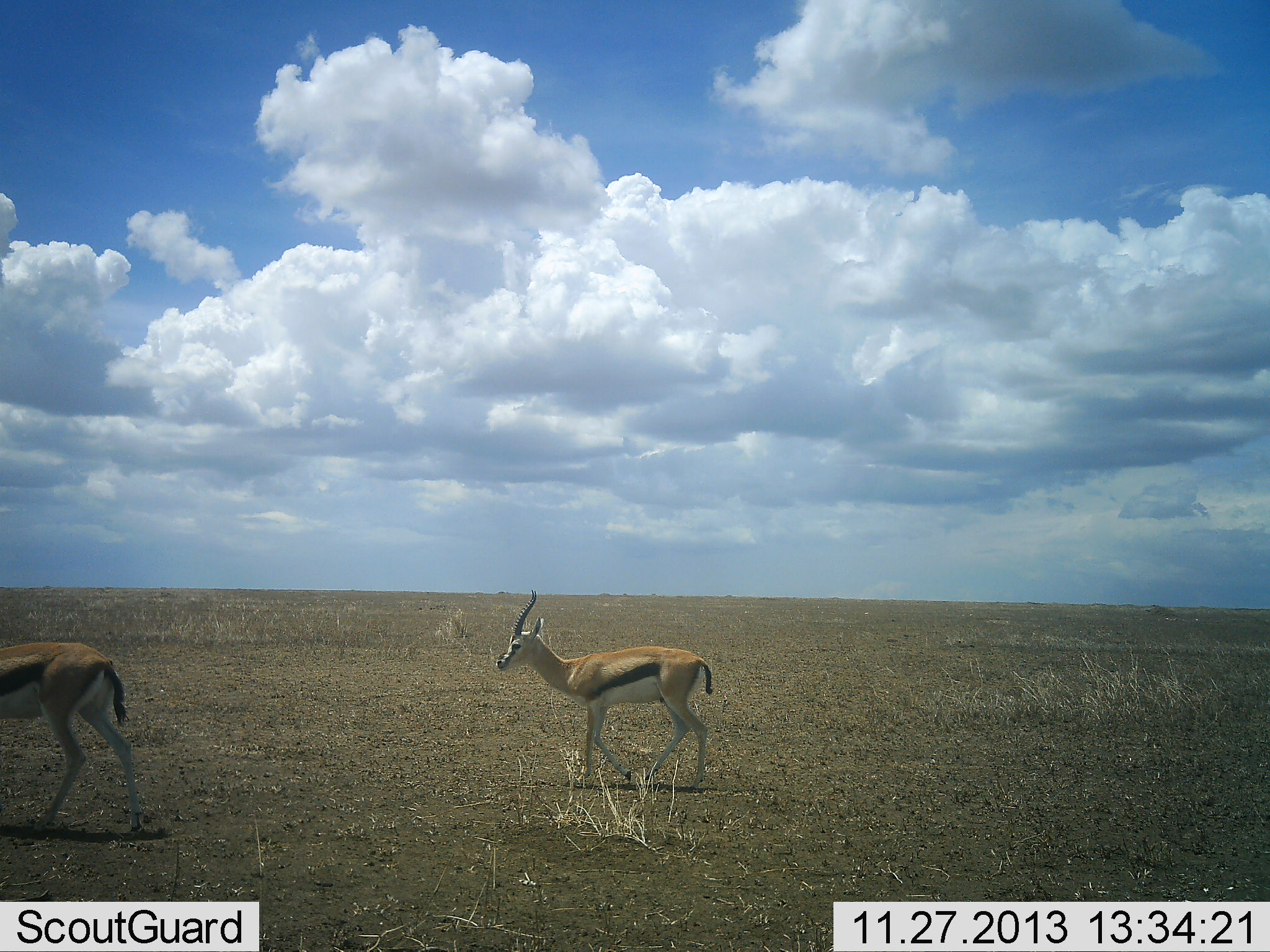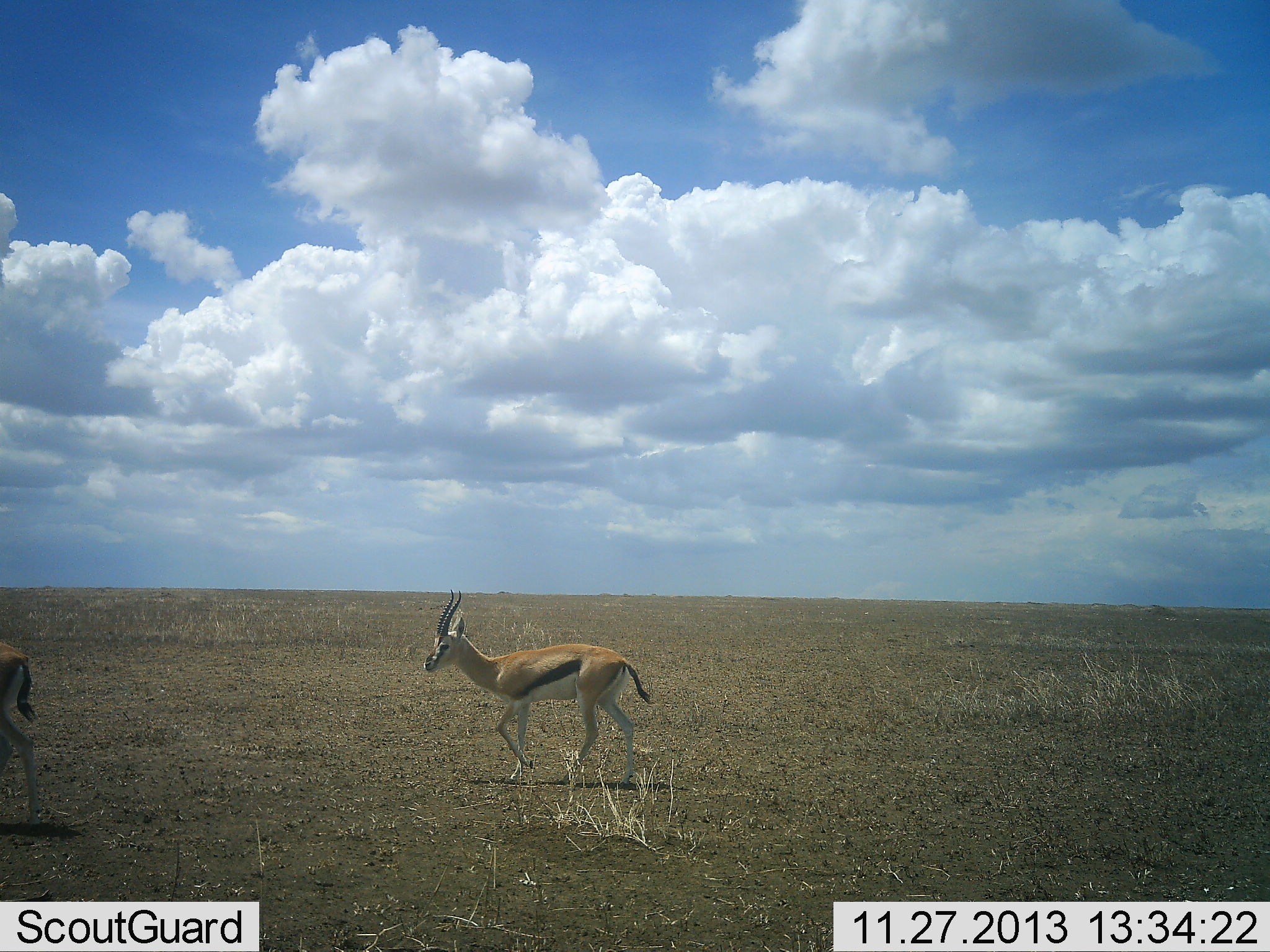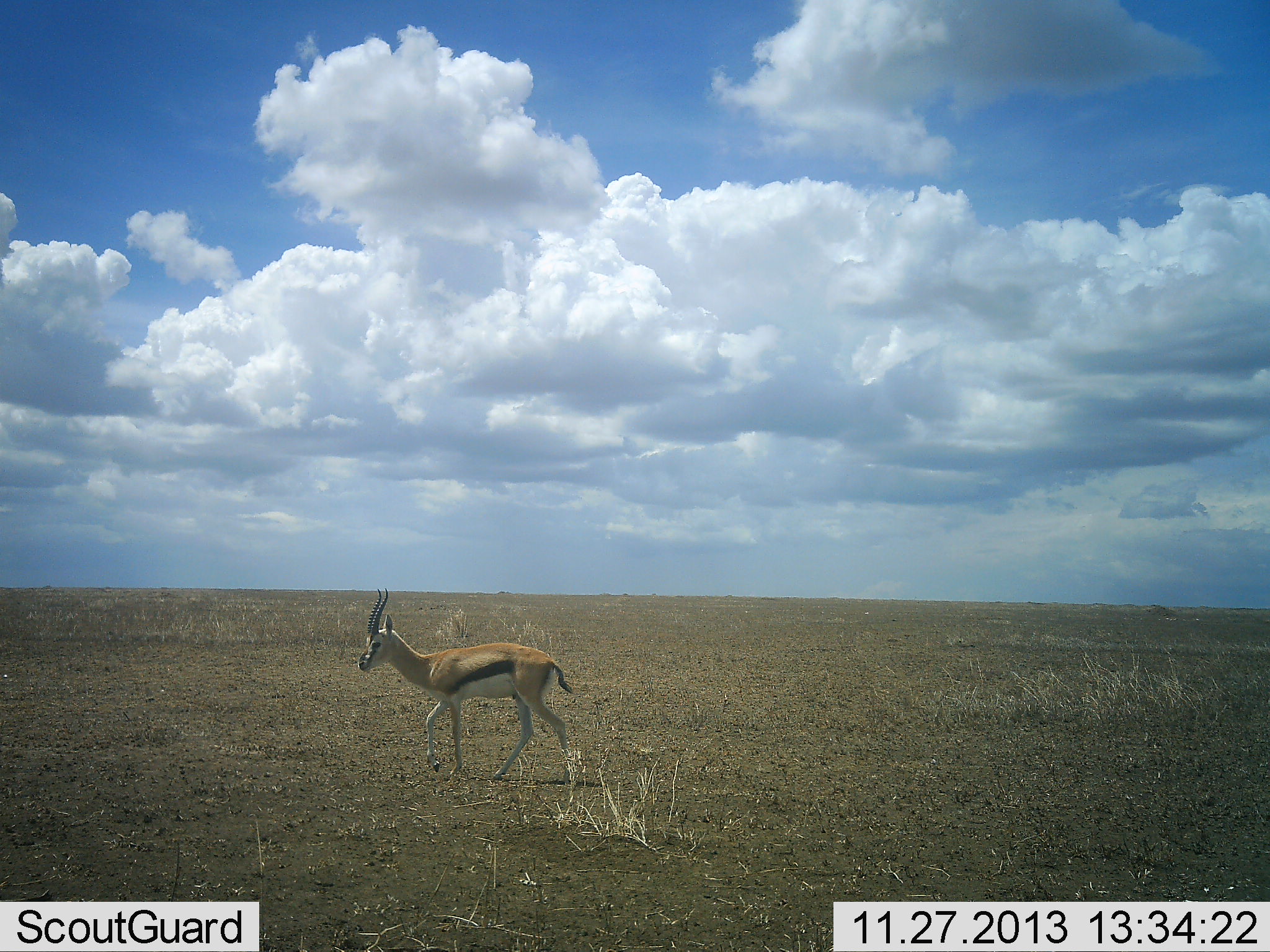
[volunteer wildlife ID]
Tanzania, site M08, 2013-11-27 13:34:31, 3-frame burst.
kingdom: Animalia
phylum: Chordata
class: Mammalia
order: Artiodactyla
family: Bovidae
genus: Eudorcas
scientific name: Eudorcas thomsonii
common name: thomson's gazelle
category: gazellethomsons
Gazellethomsons (thomson's gazelle) (Eudorcas thomsonii), count 2. Behavior (volunteer vote fractions): standing 0%, resting 0%, moving 100%, interacting 0%. Young present (vote fraction): 0%. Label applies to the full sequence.